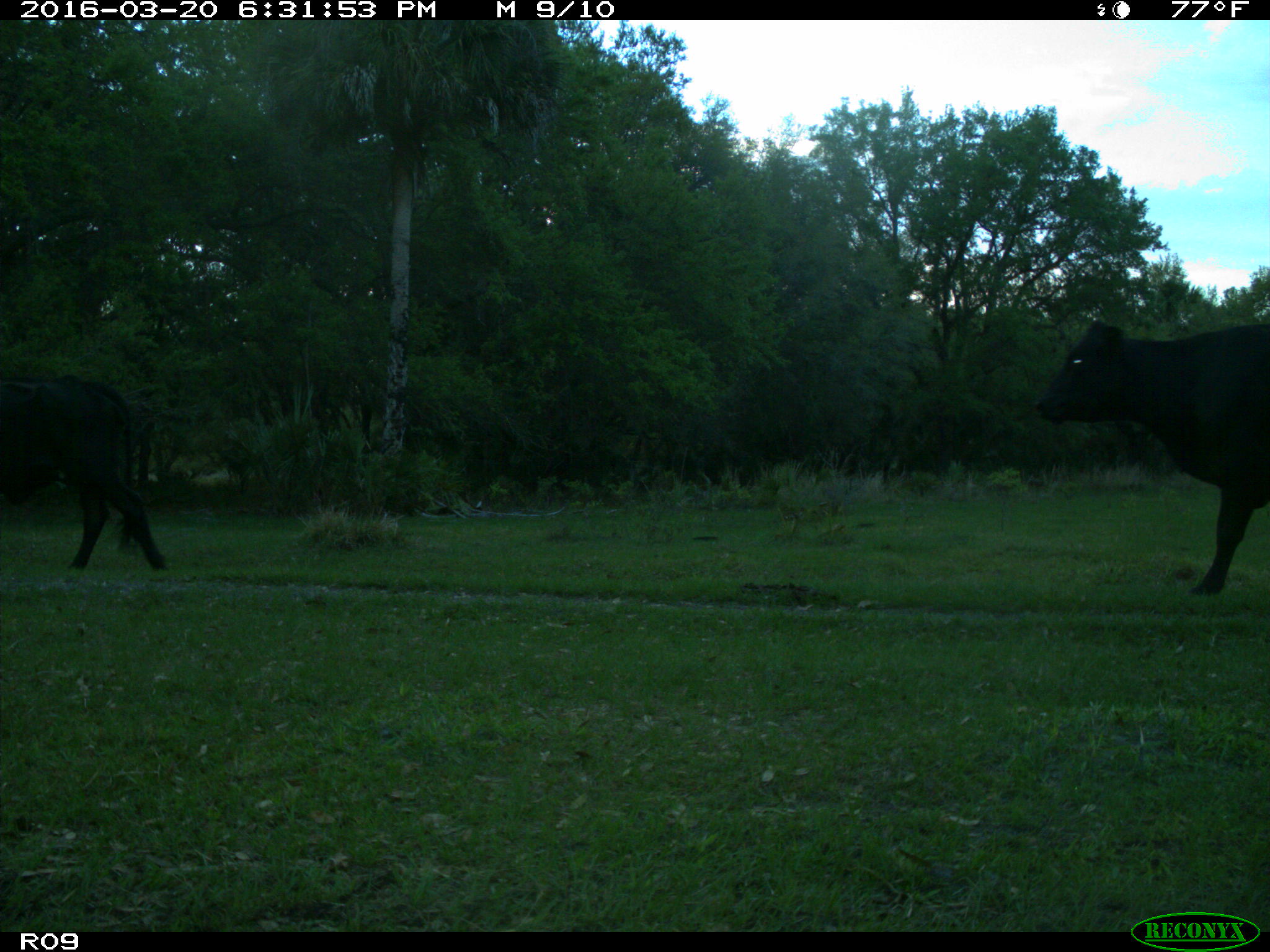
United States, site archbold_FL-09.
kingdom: Animalia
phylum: Chordata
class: Mammalia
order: Artiodactyla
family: Bovidae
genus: Bos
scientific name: Bos taurus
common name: domestic cow